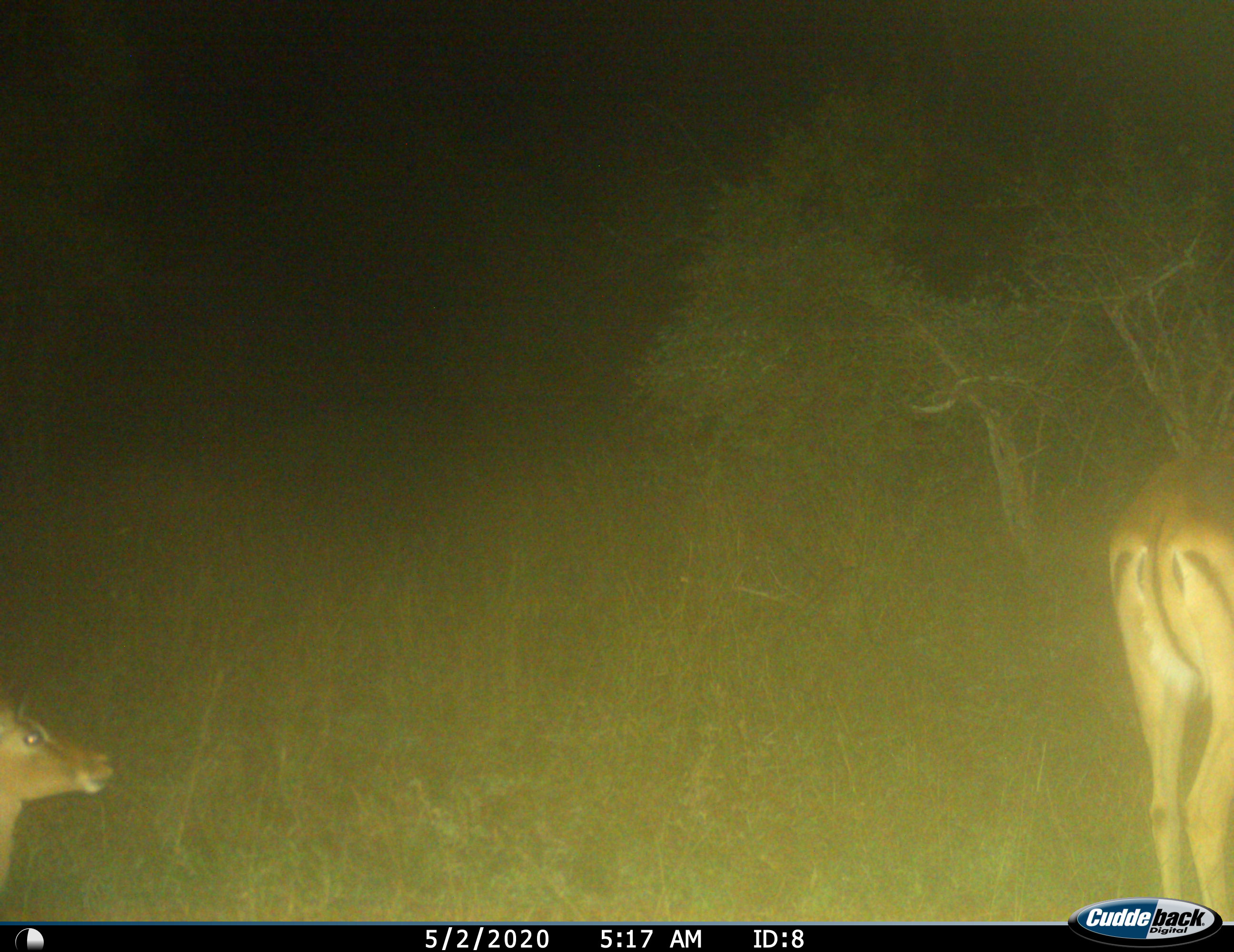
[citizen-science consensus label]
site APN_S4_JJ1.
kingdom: Animalia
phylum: Chordata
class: Mammalia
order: Artiodactyla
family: Bovidae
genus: Aepyceros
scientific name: Aepyceros melampus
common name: impala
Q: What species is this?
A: Impala (Aepyceros melampus).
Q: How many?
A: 2.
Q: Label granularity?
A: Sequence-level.